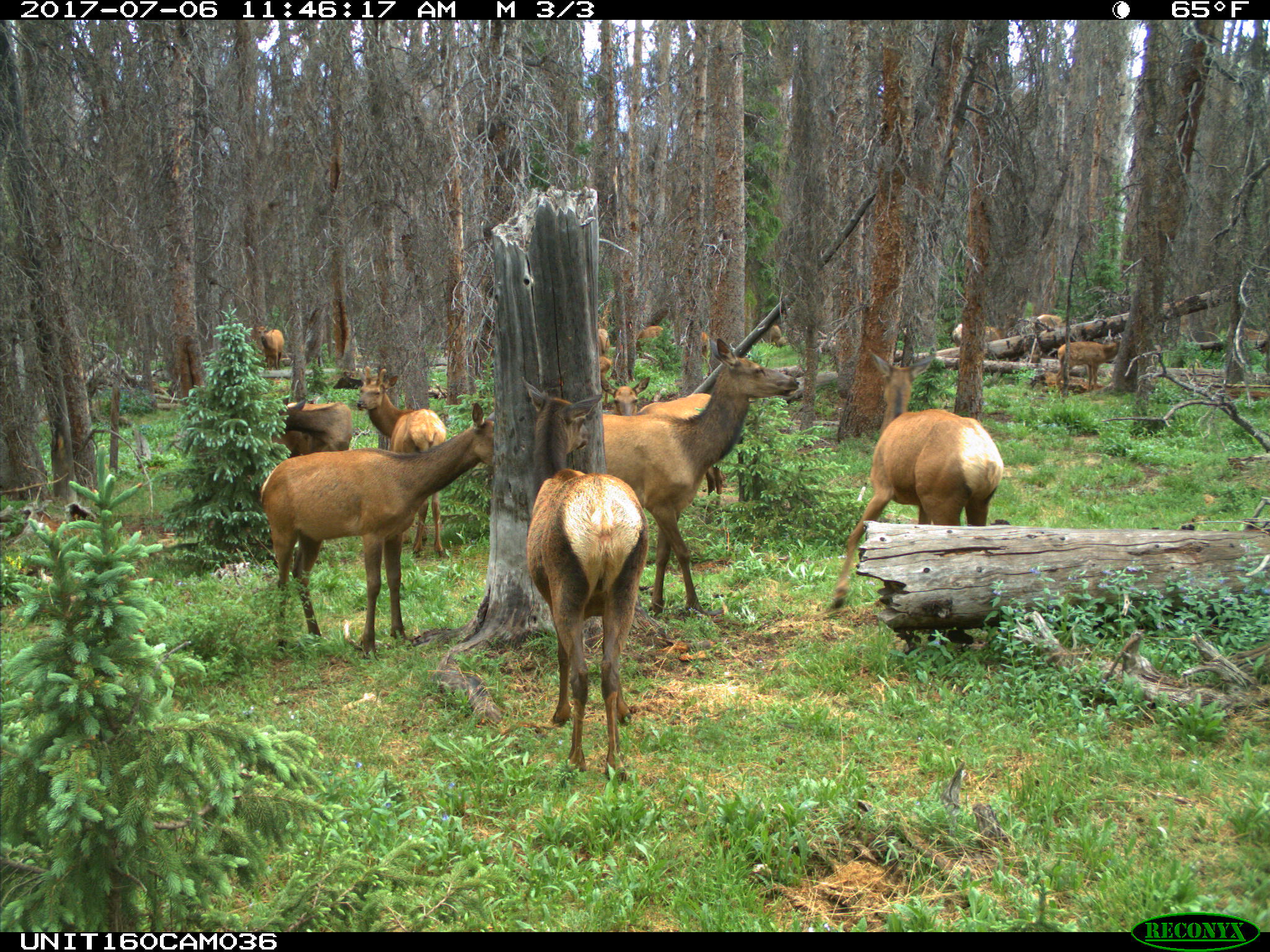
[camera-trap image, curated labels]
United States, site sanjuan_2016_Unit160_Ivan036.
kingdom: Animalia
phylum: Chordata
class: Mammalia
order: Artiodactyla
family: Cervidae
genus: Cervus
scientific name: Cervus elaphus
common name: red deer